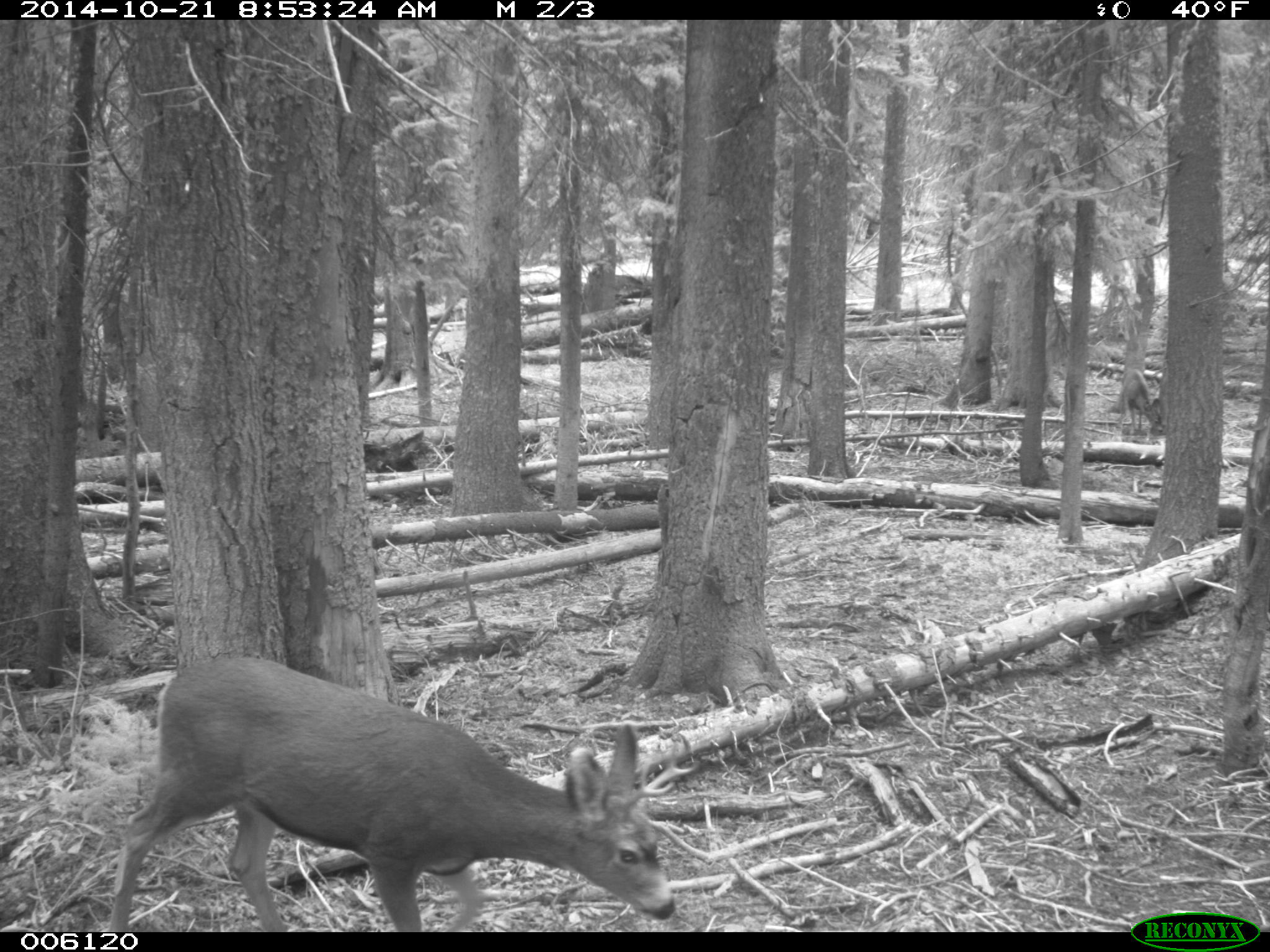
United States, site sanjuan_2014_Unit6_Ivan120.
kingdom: Animalia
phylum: Chordata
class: Mammalia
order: Artiodactyla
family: Cervidae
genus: Odocoileus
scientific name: Odocoileus hemionus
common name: mule deer